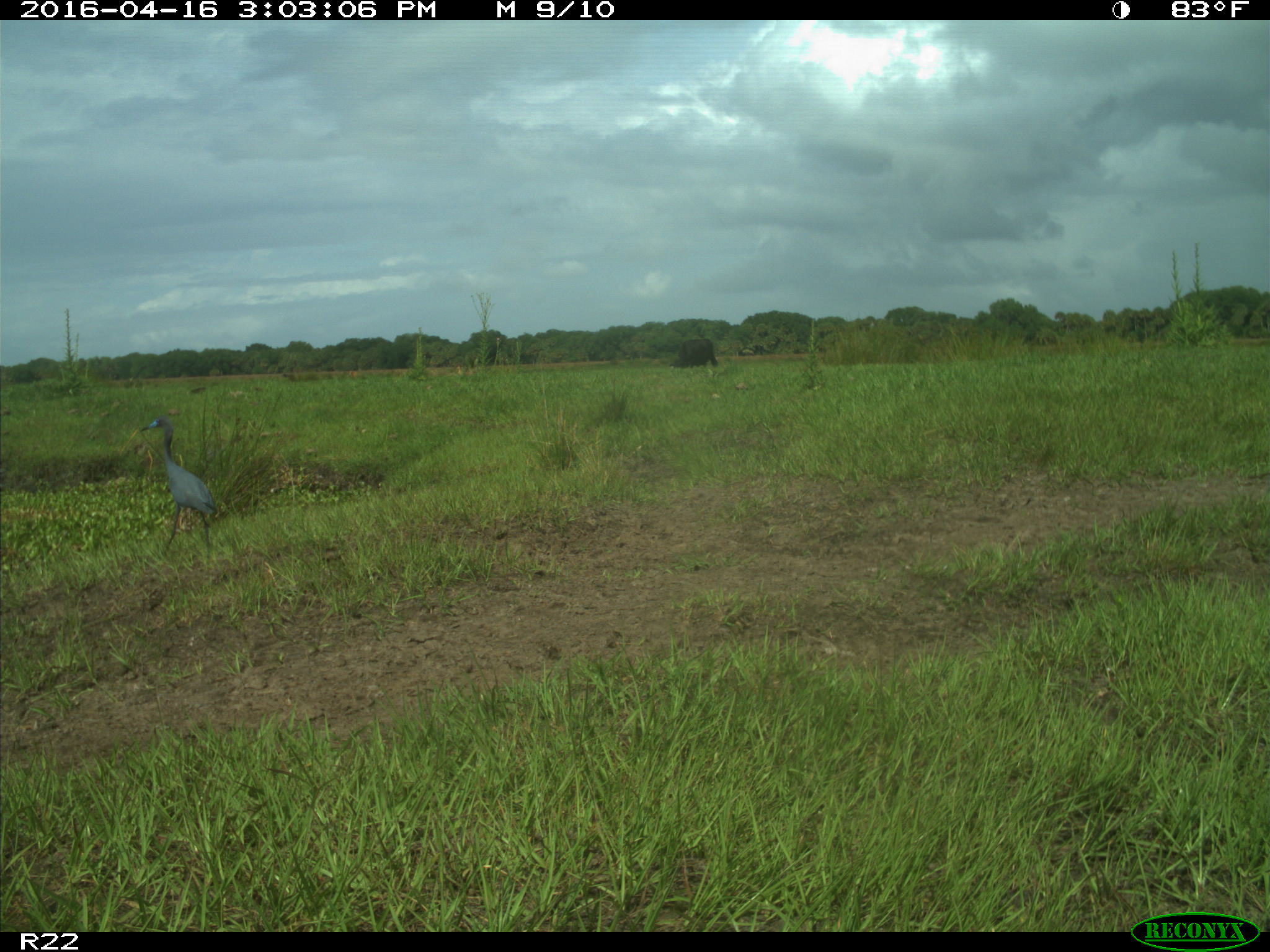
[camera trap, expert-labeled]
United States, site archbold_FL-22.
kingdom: Animalia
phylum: Chordata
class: Aves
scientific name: Aves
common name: birds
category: unidentified bird